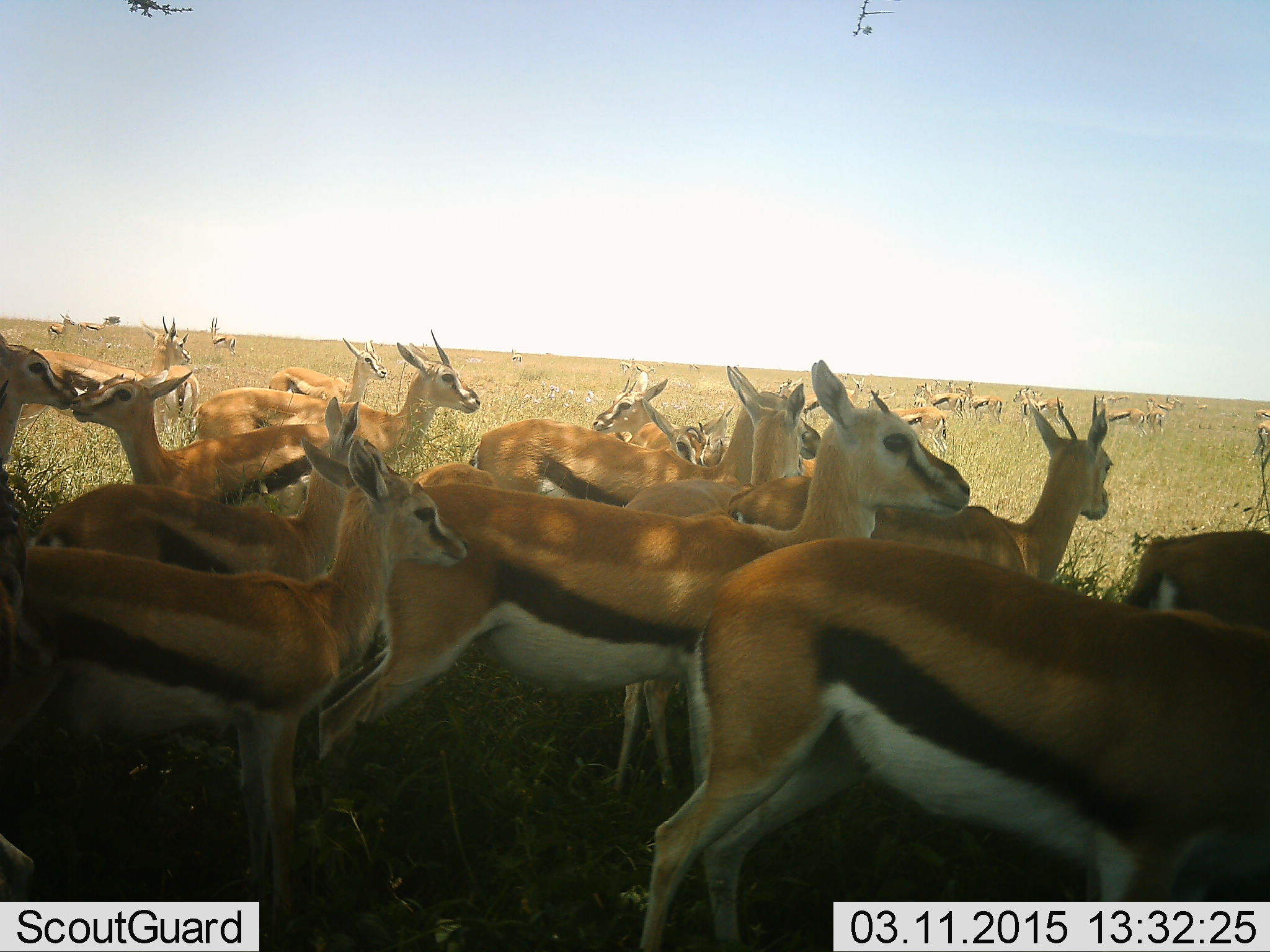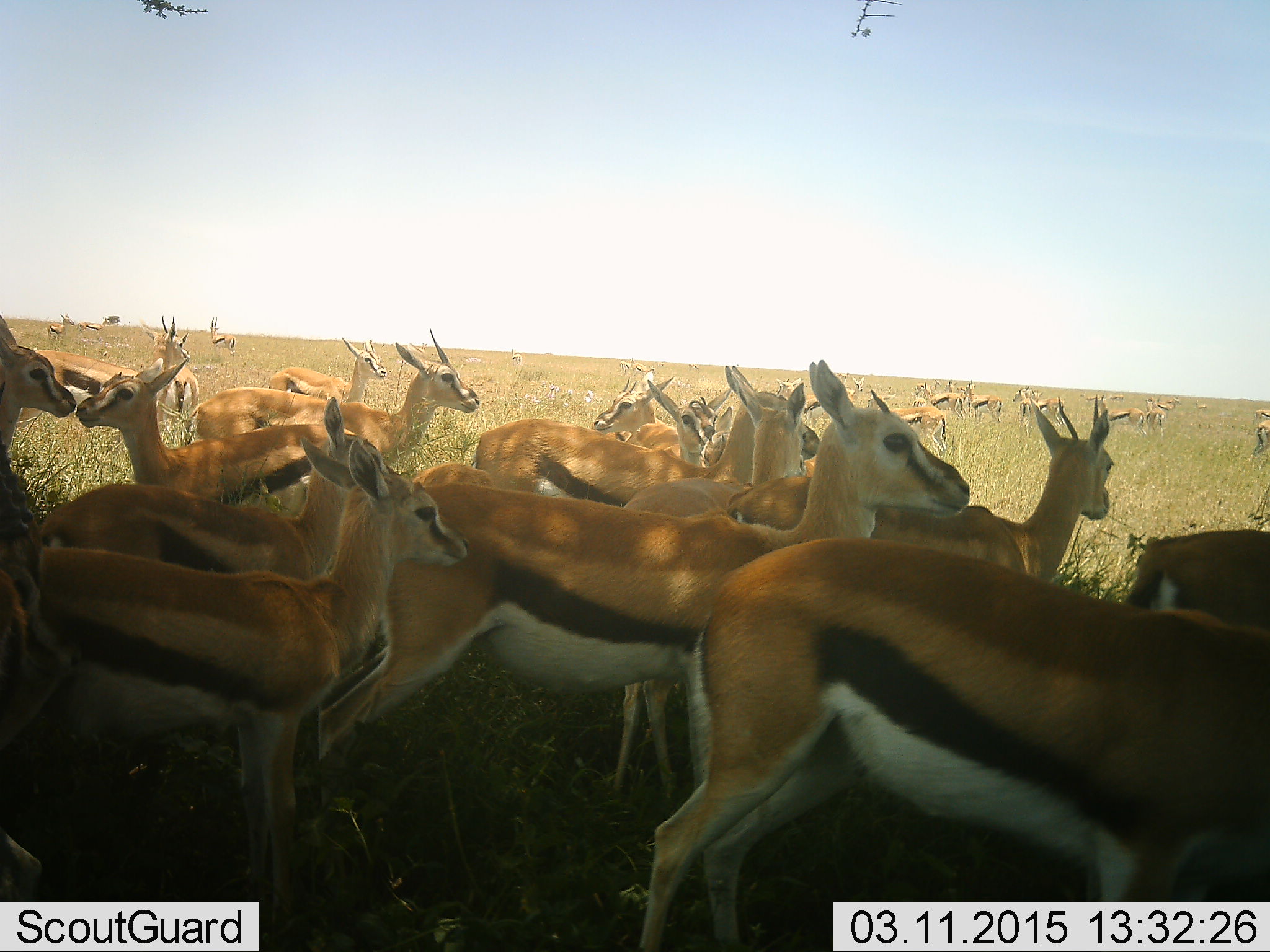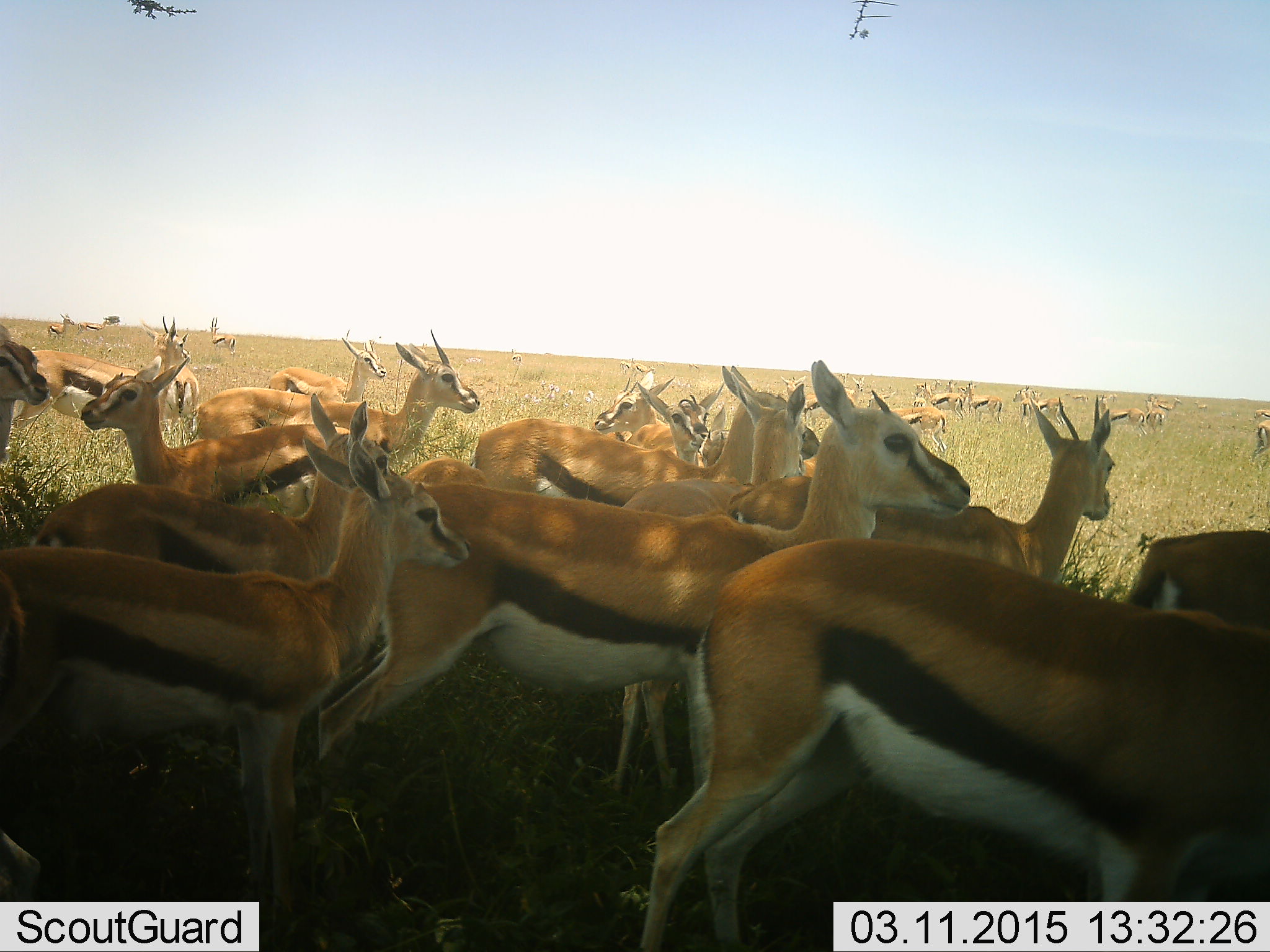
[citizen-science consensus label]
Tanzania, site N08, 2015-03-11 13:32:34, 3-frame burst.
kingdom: Animalia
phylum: Chordata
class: Mammalia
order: Artiodactyla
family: Bovidae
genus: Eudorcas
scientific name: Eudorcas thomsonii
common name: thomson's gazelle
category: gazellethomsons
Gazellethomsons (thomson's gazelle) (Eudorcas thomsonii), count 11-50. Behavior (volunteer vote fractions): standing 80%, resting 10%, moving 30%, interacting 50%. Young present (vote fraction): 20%. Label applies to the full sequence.